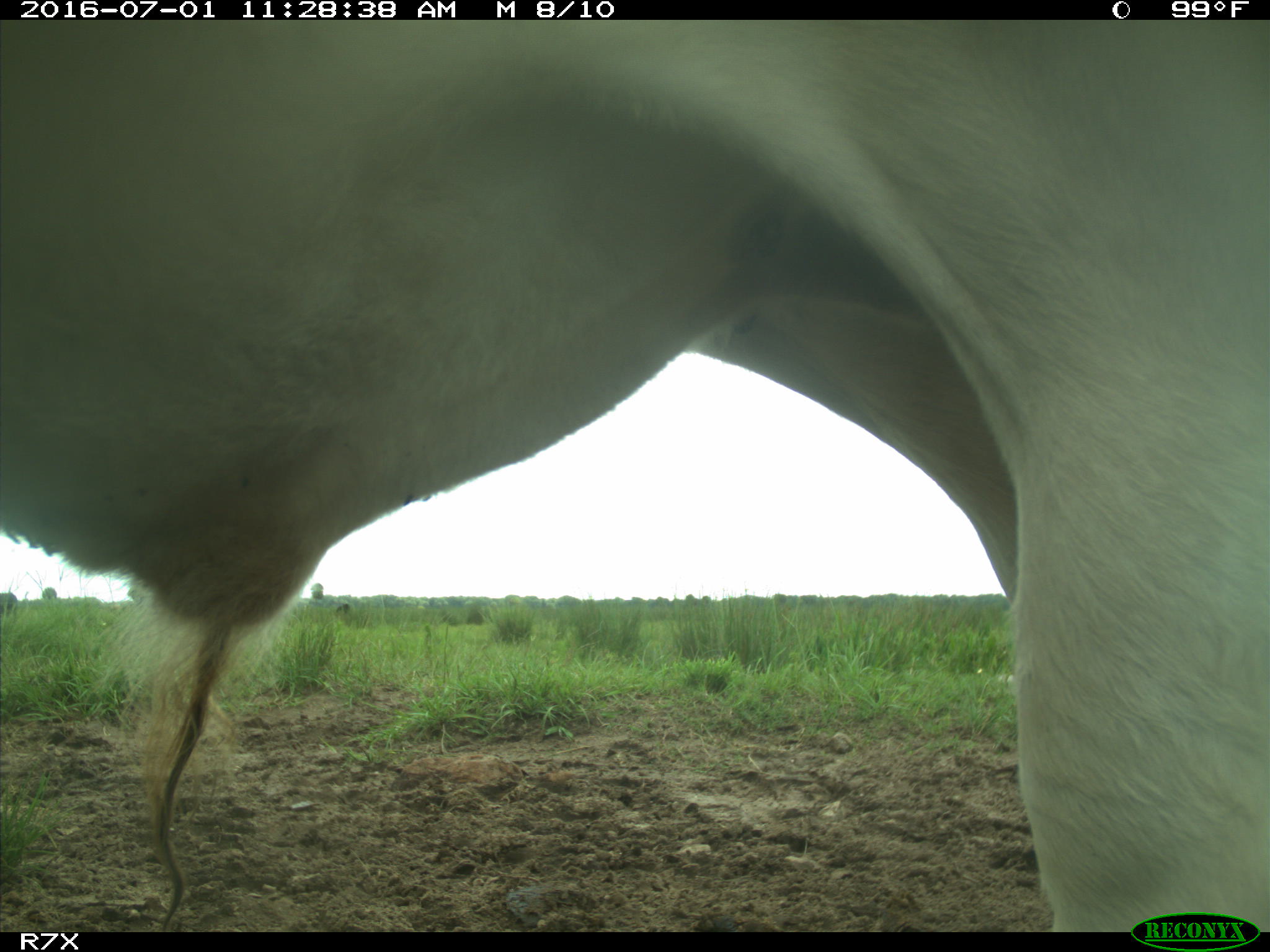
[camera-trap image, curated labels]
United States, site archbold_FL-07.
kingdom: Animalia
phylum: Chordata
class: Mammalia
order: Artiodactyla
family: Bovidae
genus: Bos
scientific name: Bos taurus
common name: domestic cow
Bos taurus (domestic cow).